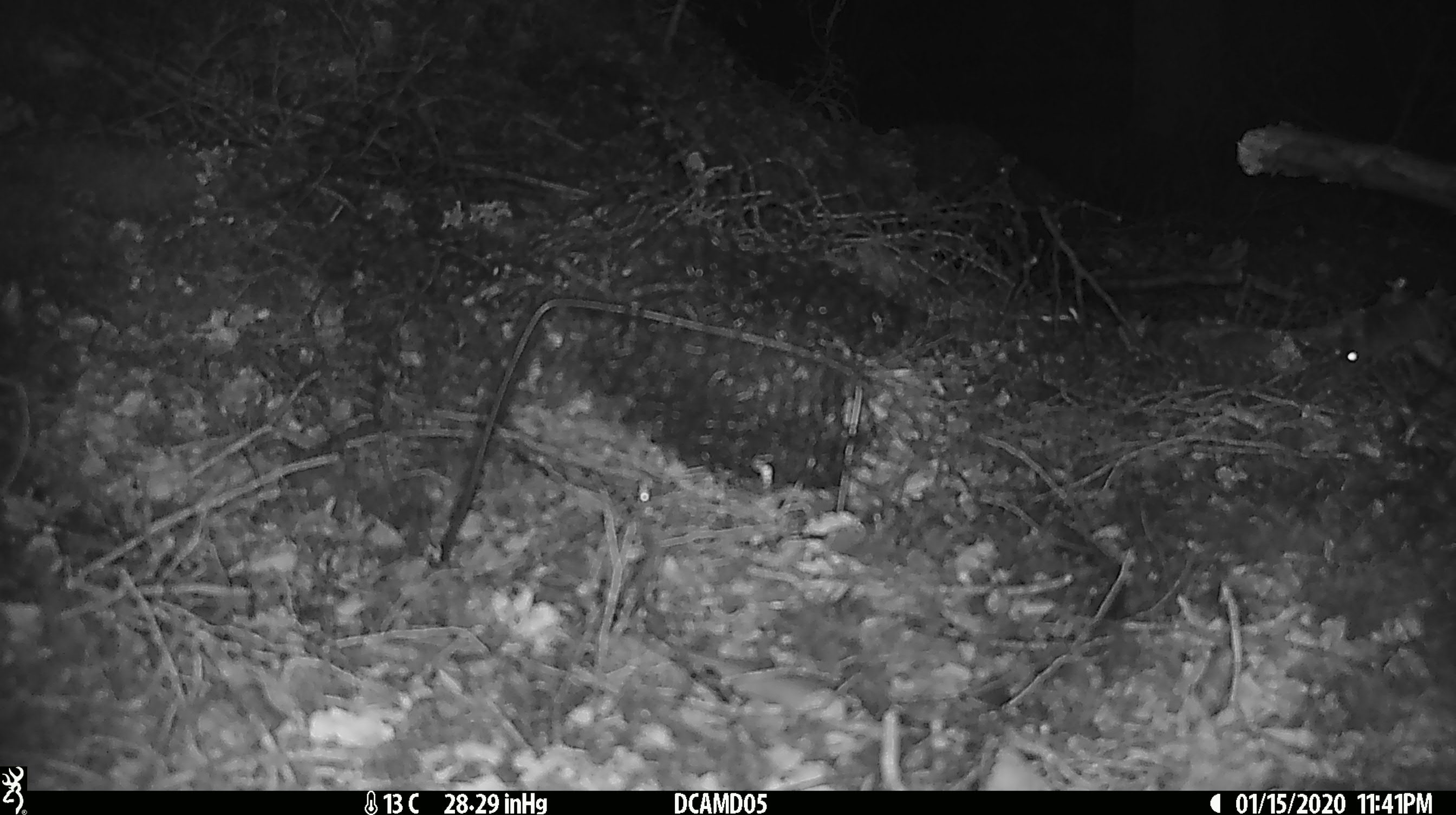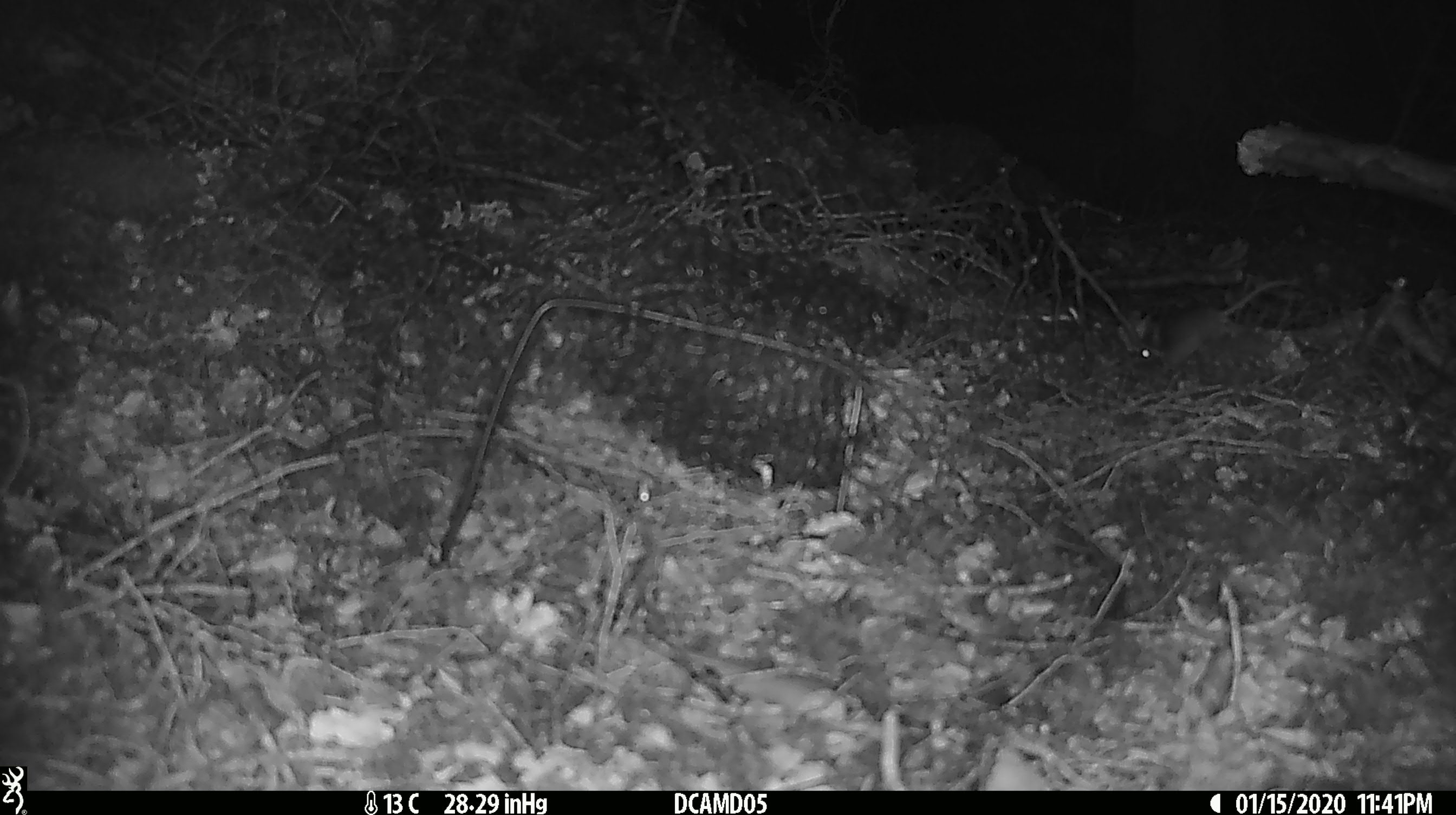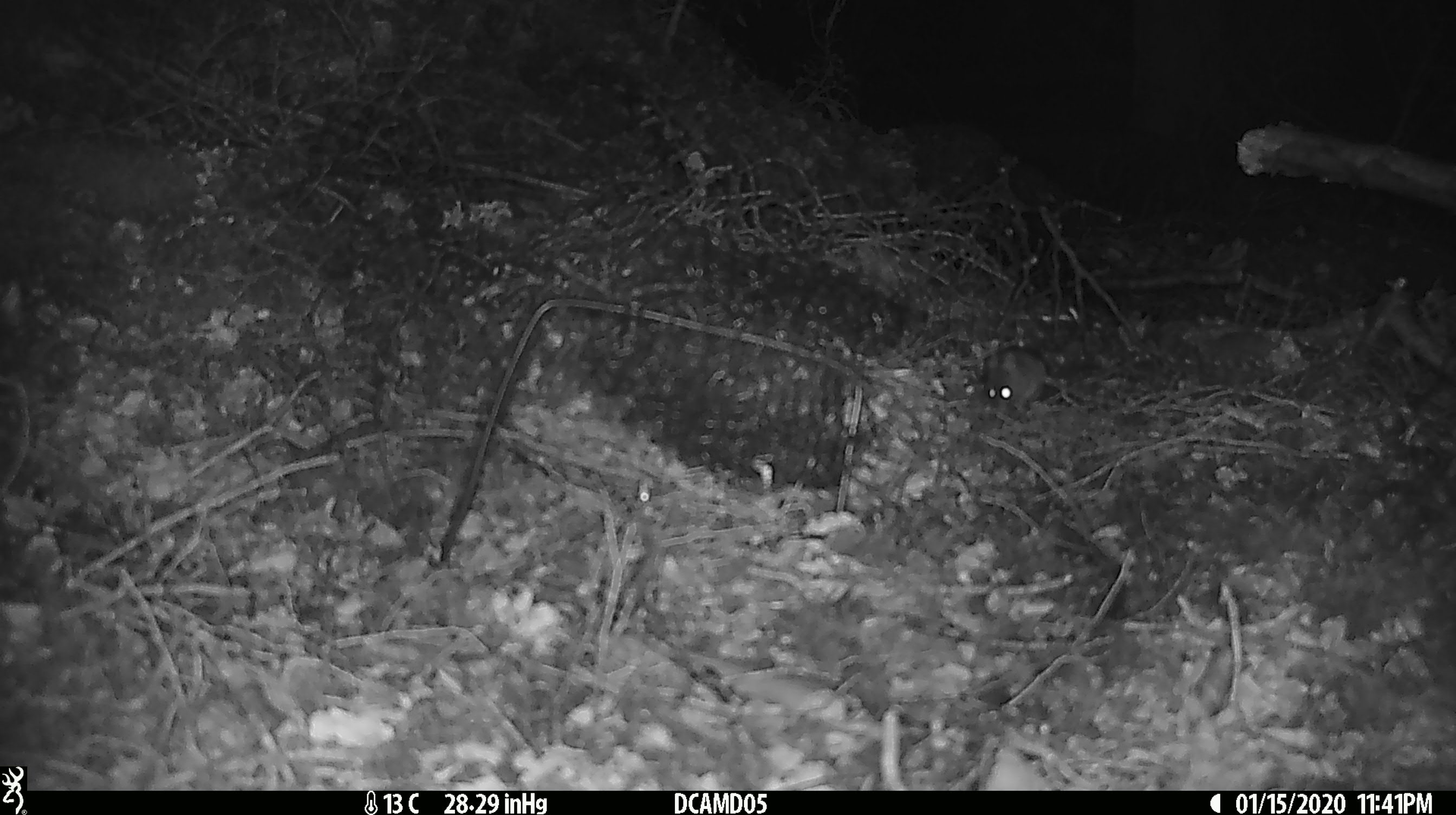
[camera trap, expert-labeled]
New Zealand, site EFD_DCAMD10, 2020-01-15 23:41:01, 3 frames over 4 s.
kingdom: Animalia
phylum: Chordata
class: Mammalia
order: Rodentia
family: Muridae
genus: Mus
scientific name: Mus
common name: mouse